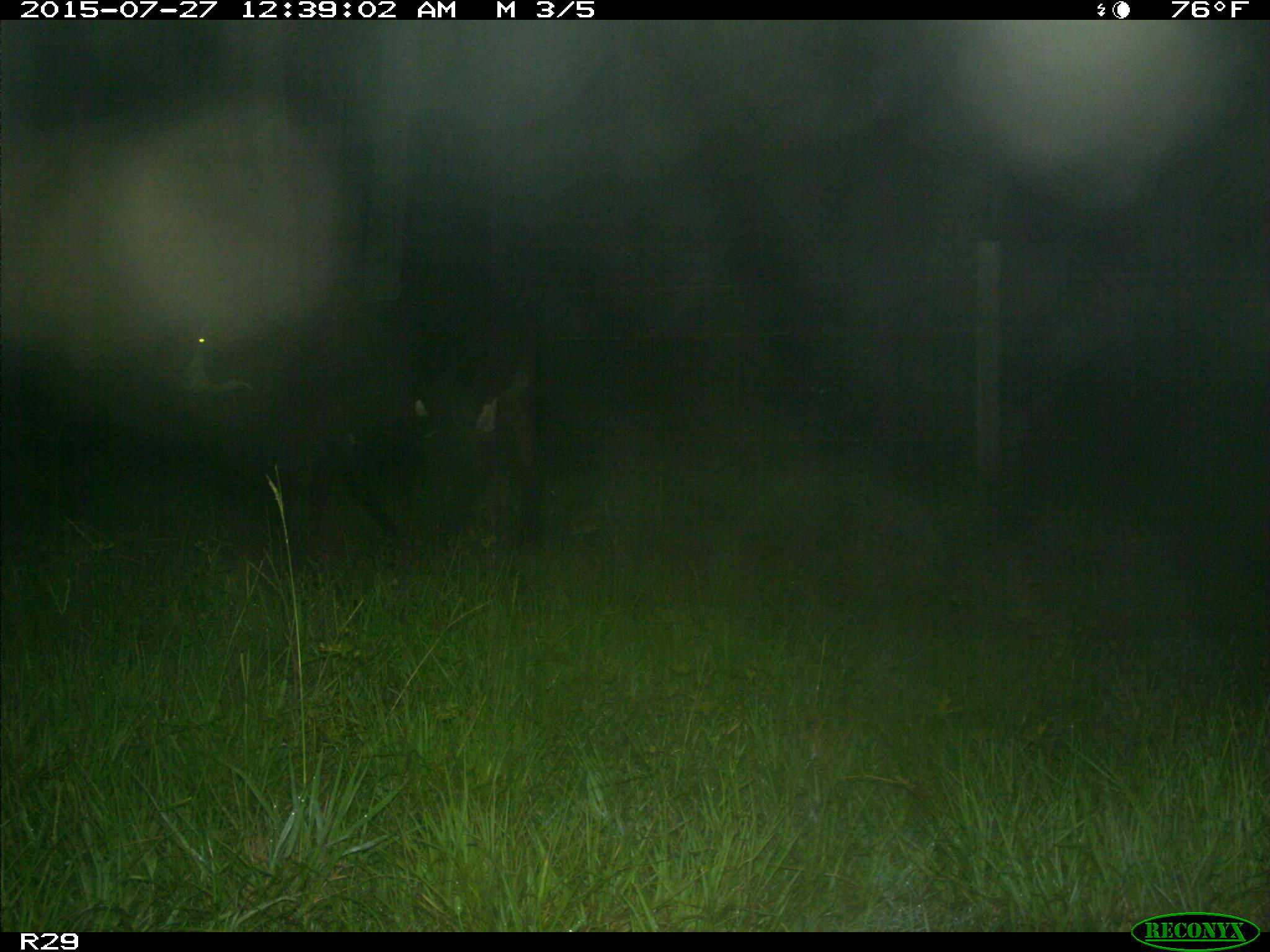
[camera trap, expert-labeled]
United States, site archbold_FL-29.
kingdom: Animalia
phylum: Chordata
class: Mammalia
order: Artiodactyla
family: Bovidae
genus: Bos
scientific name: Bos taurus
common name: domestic cow